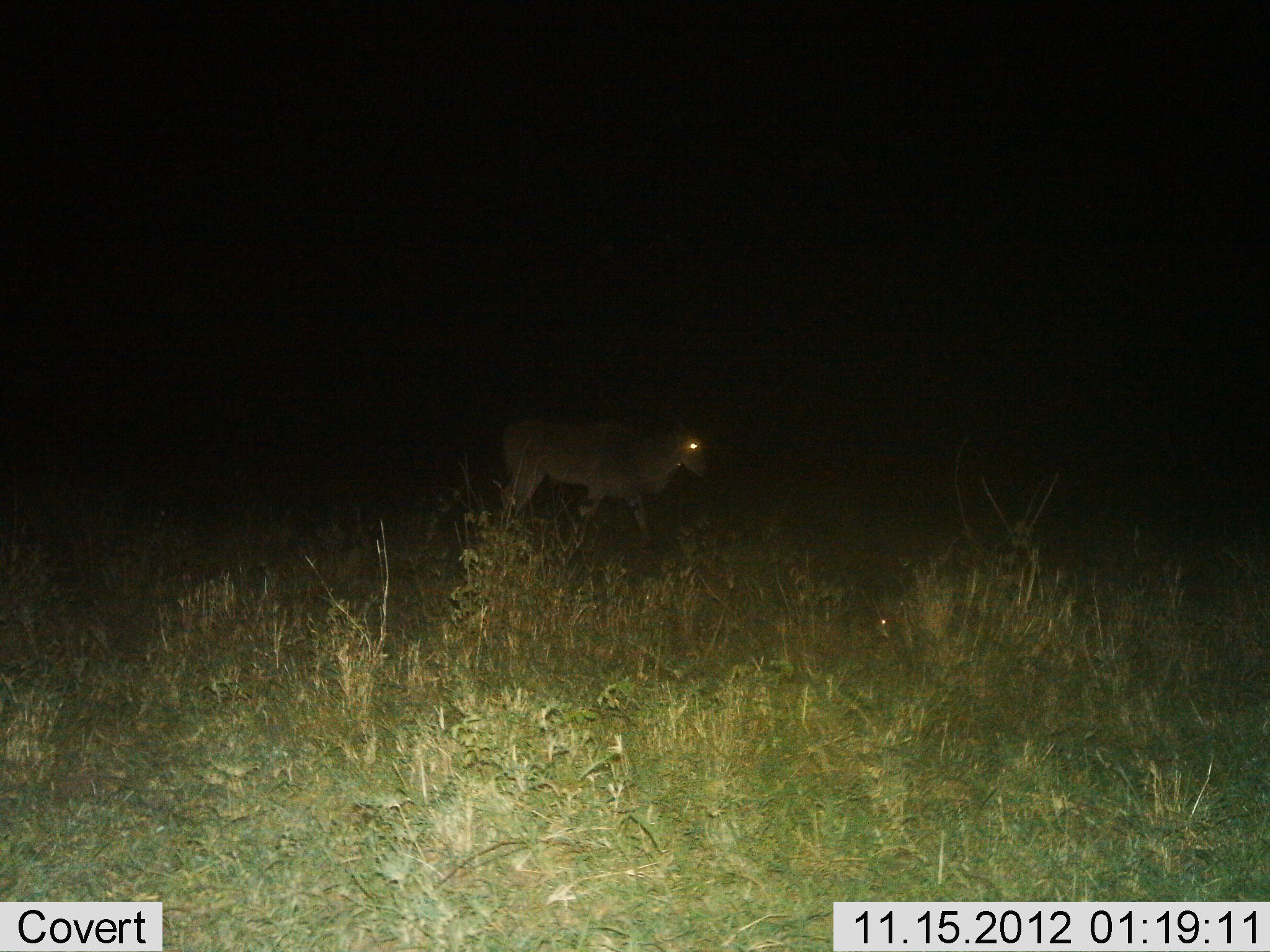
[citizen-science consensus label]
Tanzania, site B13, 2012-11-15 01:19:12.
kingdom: Animalia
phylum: Chordata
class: Mammalia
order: Artiodactyla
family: Bovidae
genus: Tragelaphus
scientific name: Tragelaphus oryx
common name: eland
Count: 1.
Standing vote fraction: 30%.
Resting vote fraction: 0%.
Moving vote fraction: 70%.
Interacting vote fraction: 0%.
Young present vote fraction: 0%.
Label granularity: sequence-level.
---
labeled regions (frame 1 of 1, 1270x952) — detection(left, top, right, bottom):
animal: detection(497, 410, 713, 567)